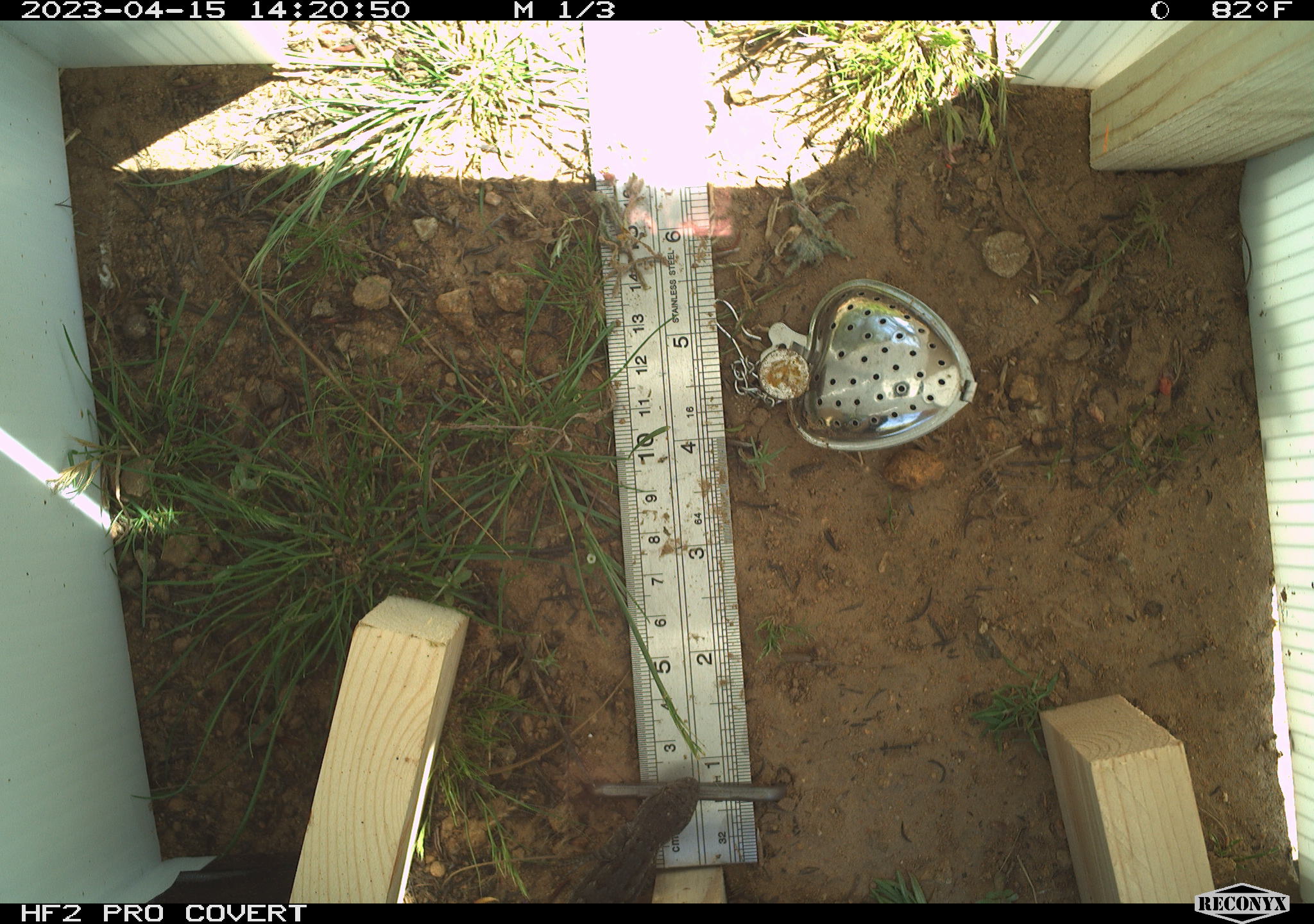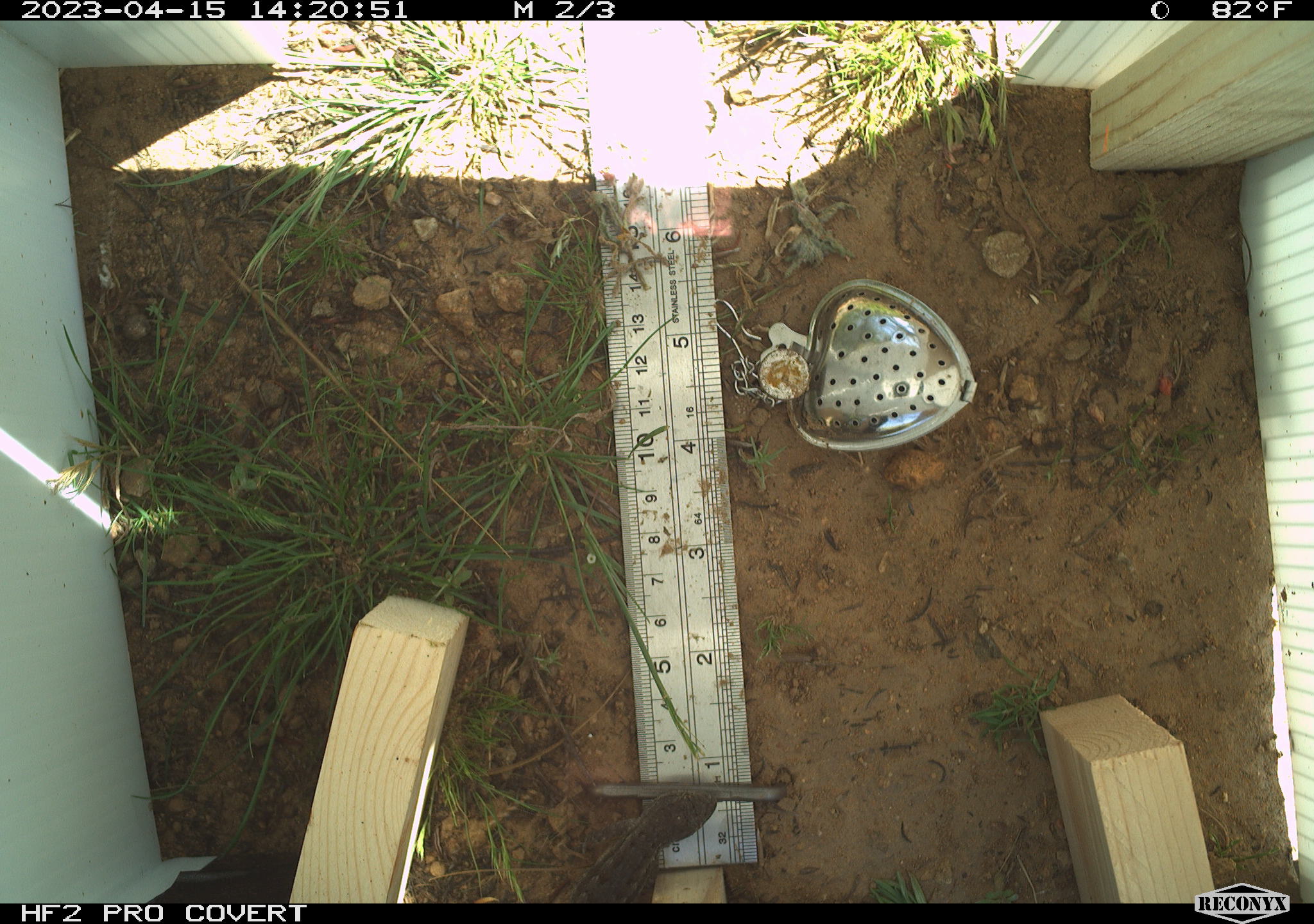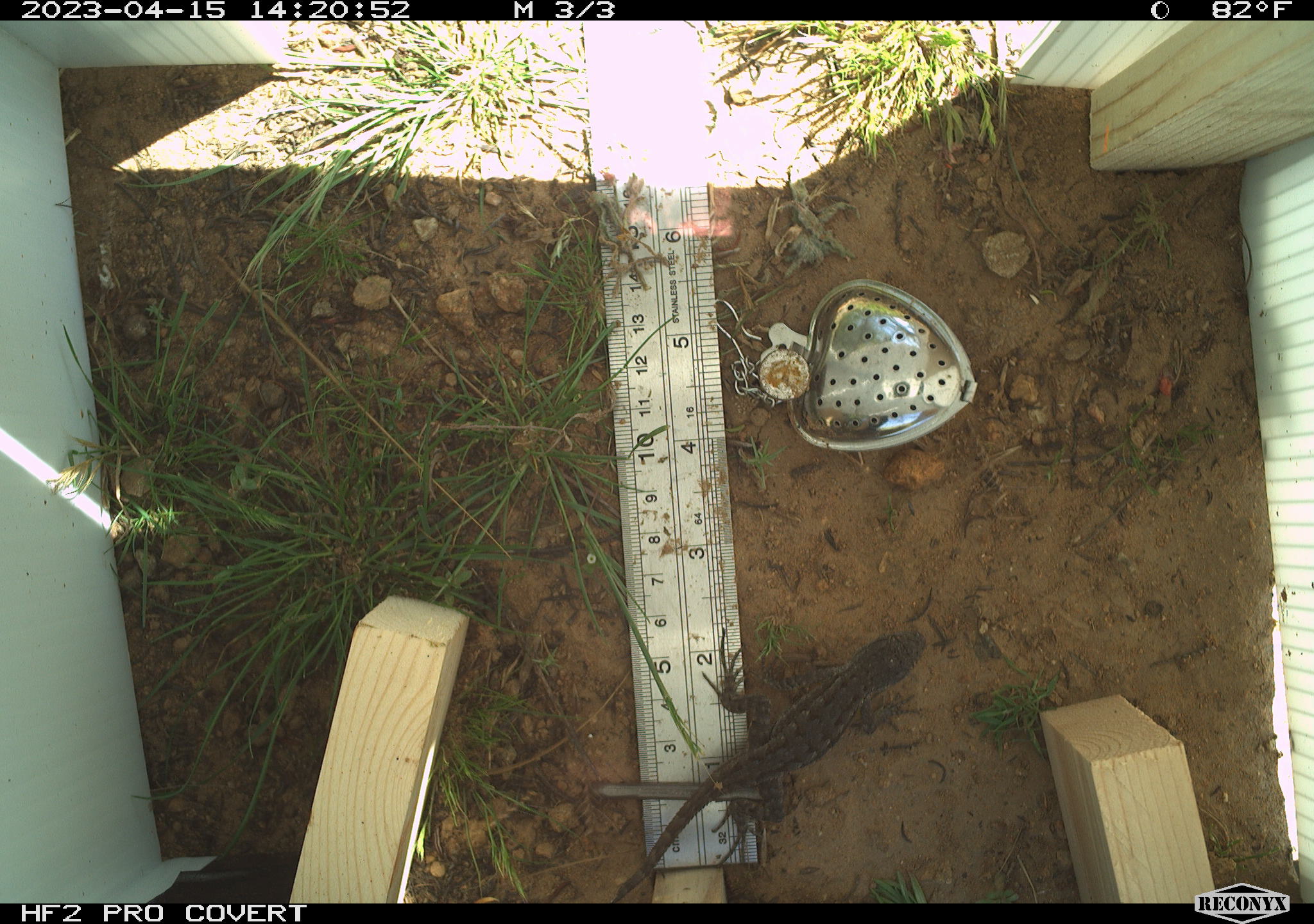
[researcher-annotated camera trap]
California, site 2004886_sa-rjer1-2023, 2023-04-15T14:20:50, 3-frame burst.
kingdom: Animalia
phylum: Chordata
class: Reptilia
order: Squamata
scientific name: Squamata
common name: lizards and snakes